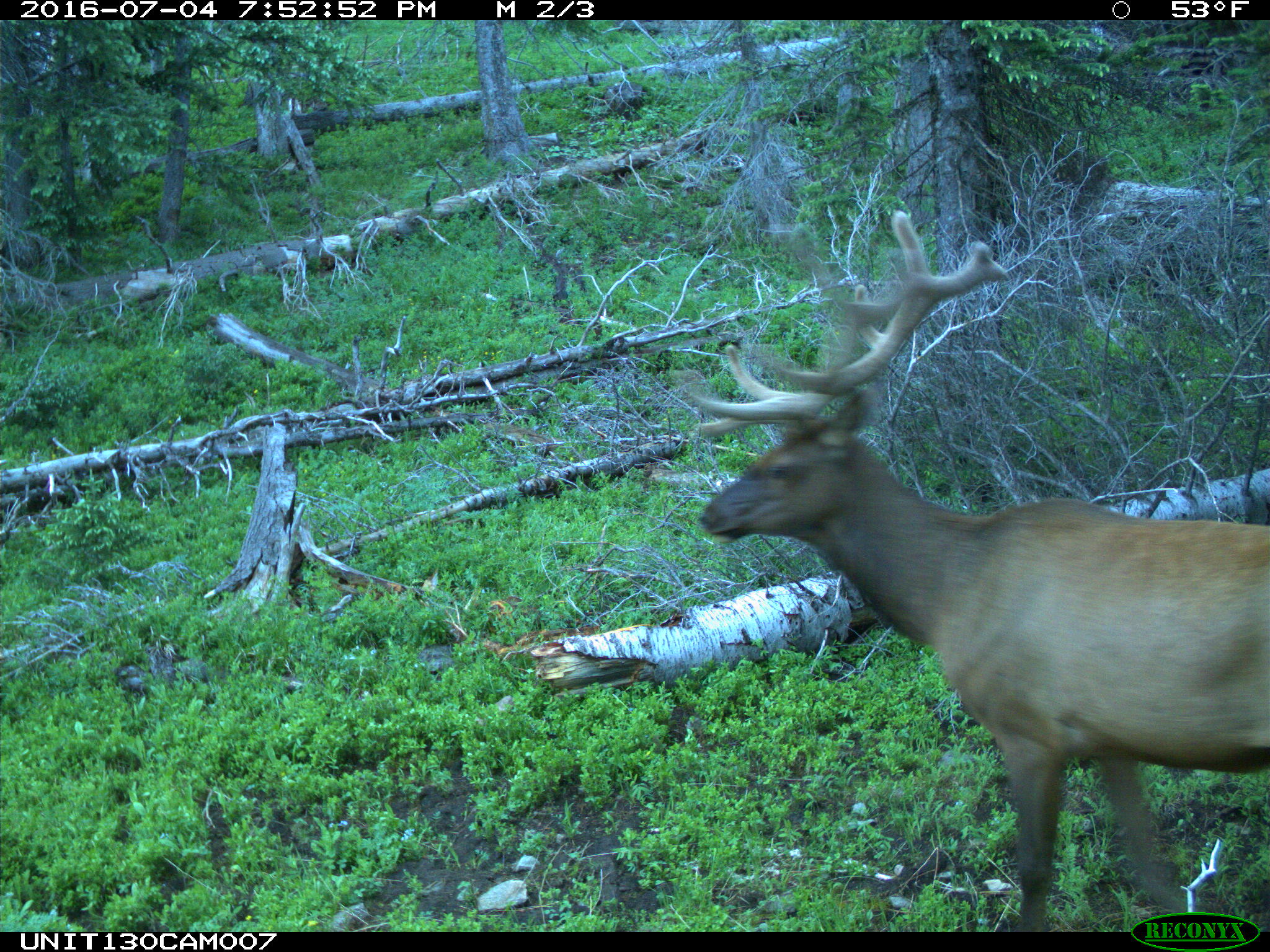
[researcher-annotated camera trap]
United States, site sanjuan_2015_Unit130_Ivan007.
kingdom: Animalia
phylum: Chordata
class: Mammalia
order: Artiodactyla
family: Cervidae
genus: Cervus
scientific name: Cervus elaphus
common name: red deer